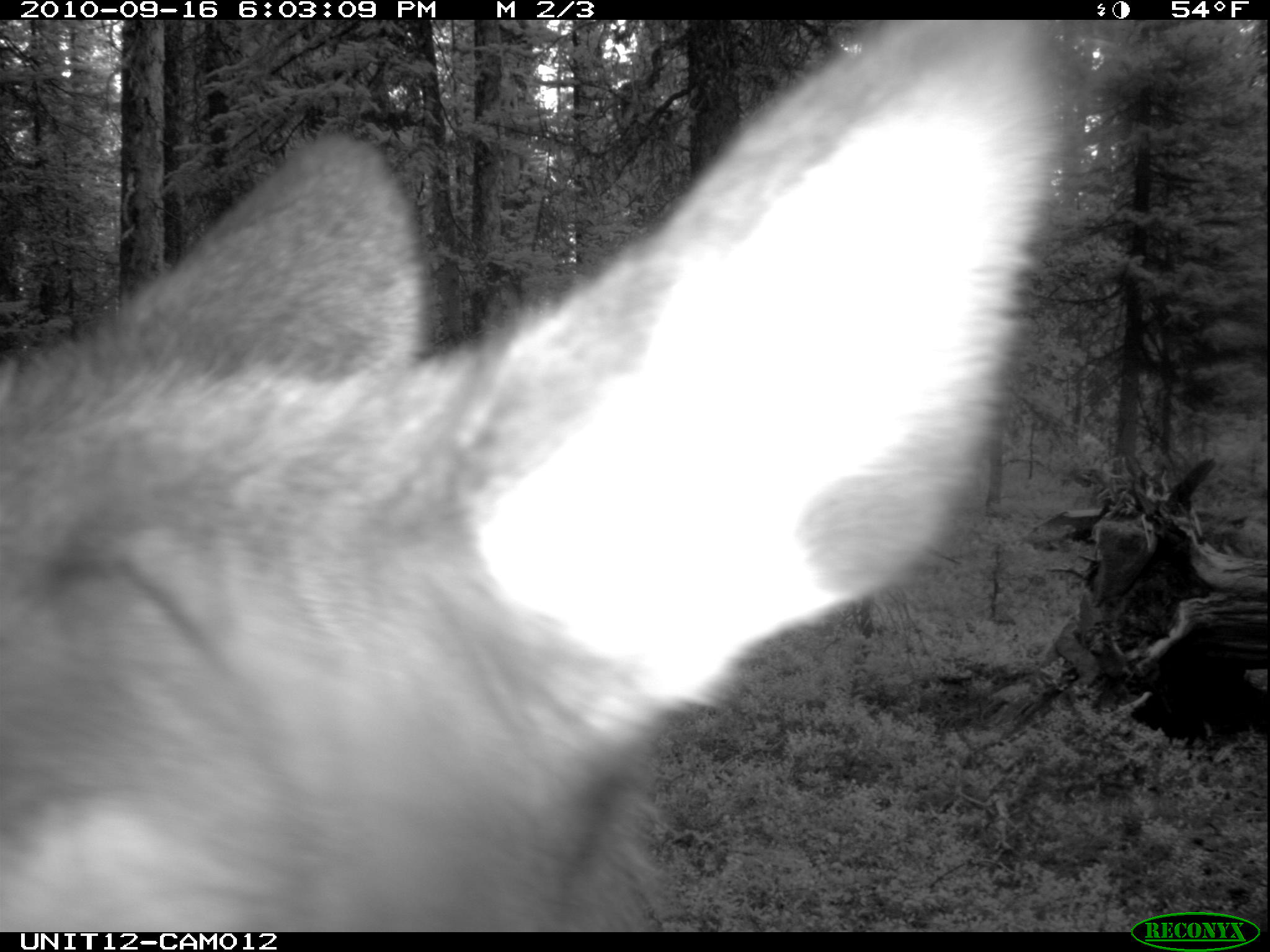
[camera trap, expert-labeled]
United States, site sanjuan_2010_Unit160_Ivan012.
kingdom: Animalia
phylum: Chordata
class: Mammalia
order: Artiodactyla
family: Cervidae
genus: Cervus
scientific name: Cervus elaphus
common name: red deer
Cervus elaphus (red deer).